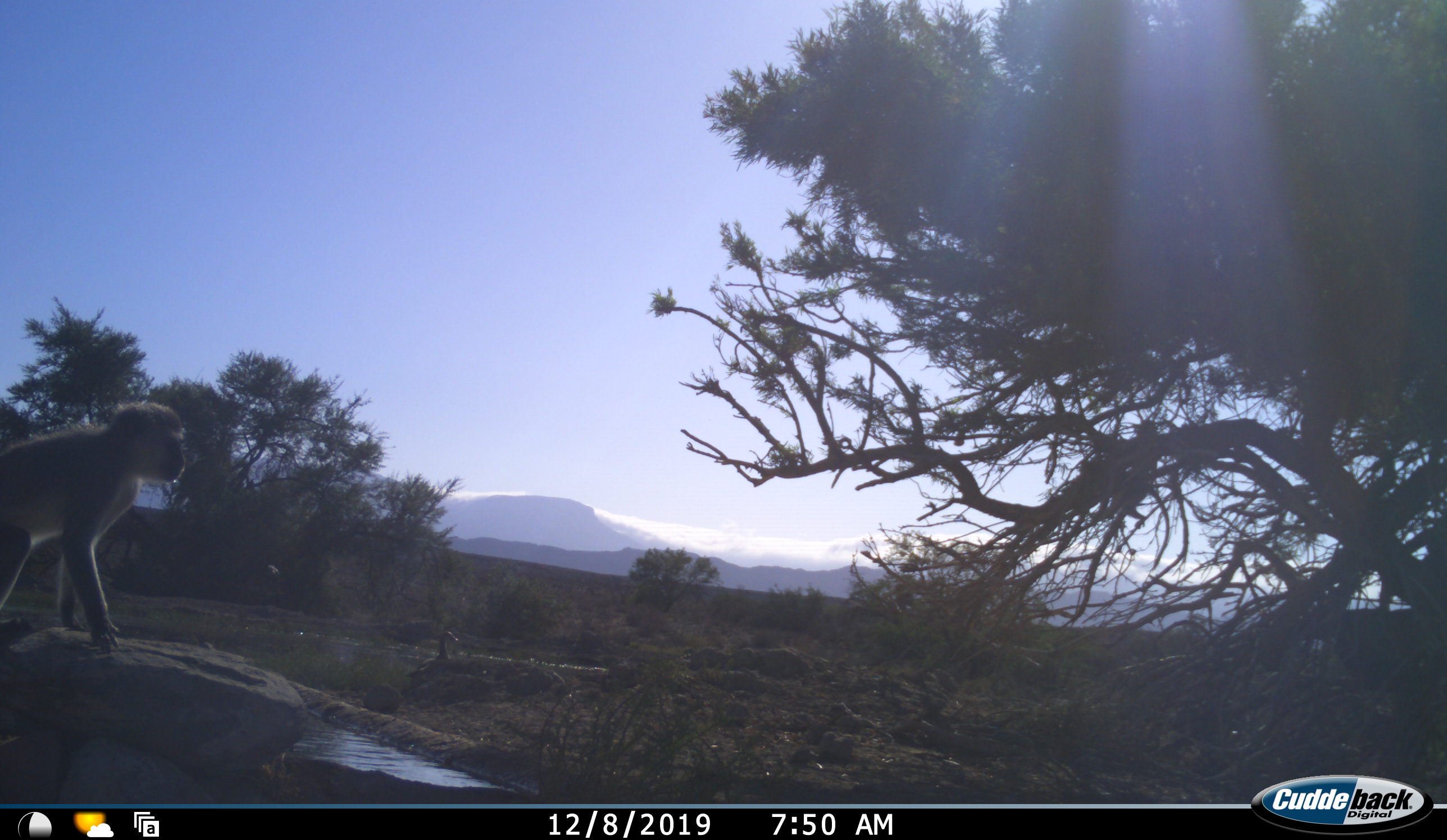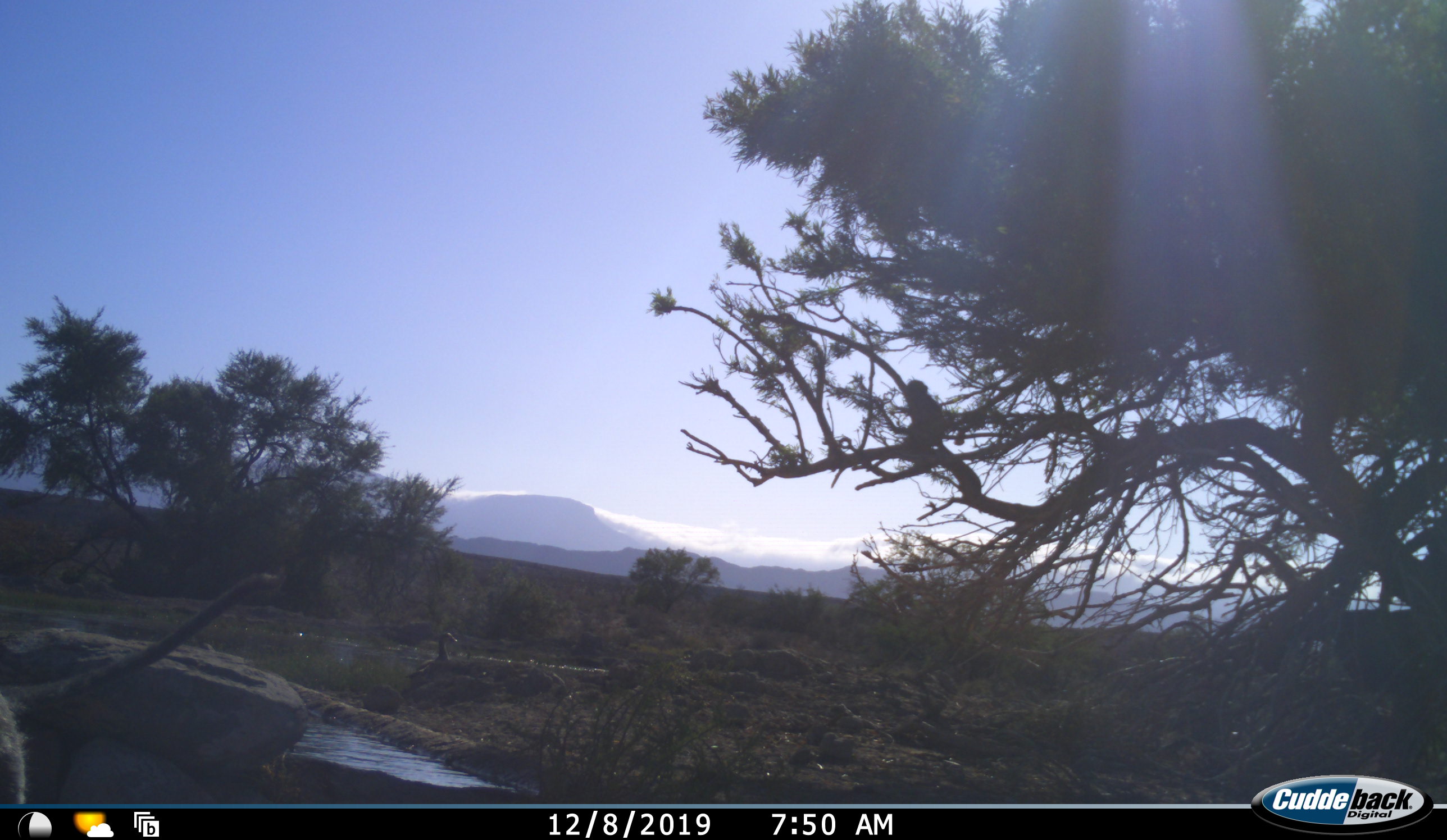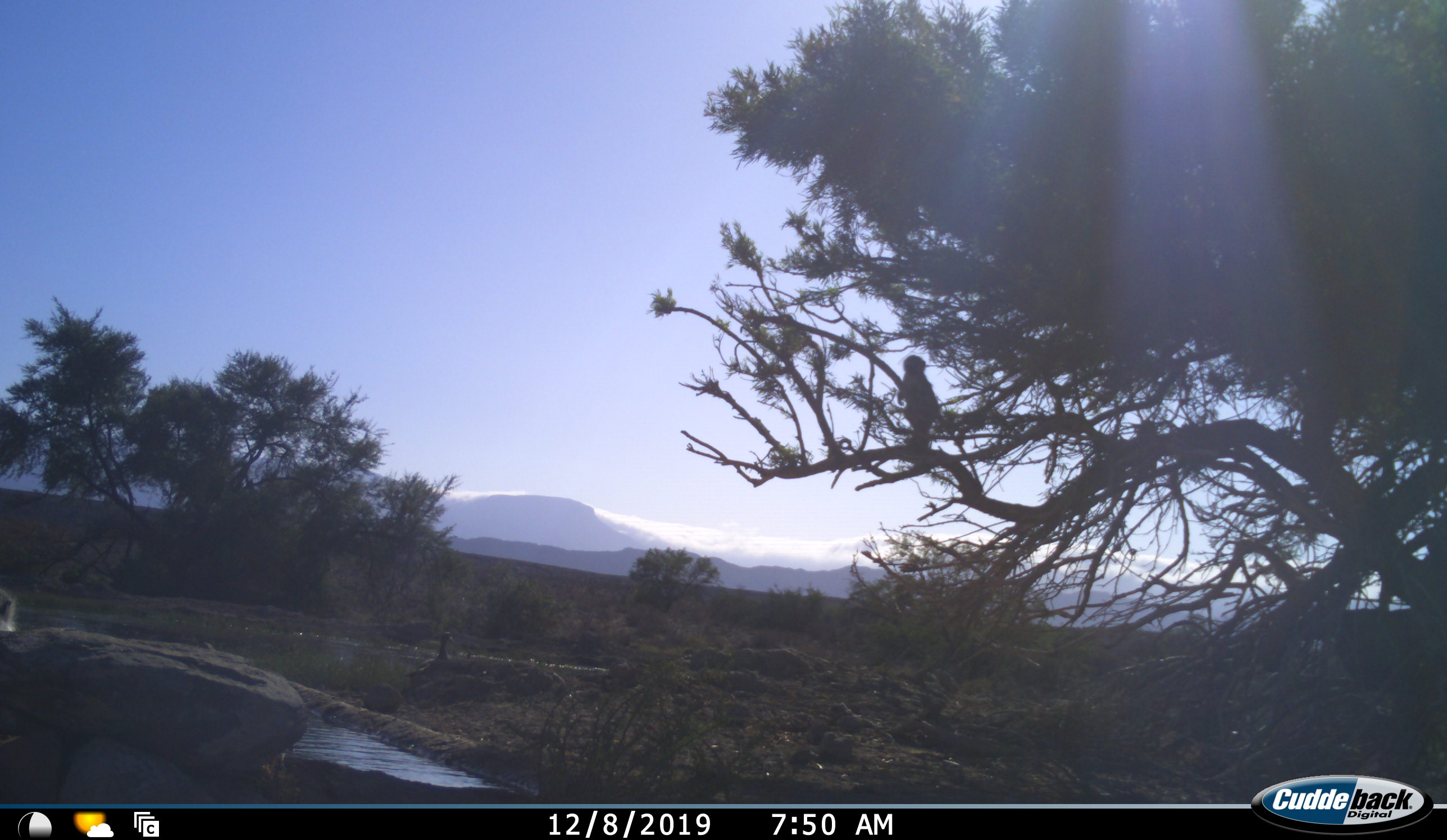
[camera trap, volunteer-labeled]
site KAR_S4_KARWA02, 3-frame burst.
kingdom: Animalia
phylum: Chordata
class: Mammalia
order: Primates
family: Cercopithecidae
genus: Chlorocebus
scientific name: Chlorocebus pygerythrus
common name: vervet monkey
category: monkeyvervet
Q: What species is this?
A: Monkeyvervet (vervet monkey) (Chlorocebus pygerythrus).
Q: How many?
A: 2.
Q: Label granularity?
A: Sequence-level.